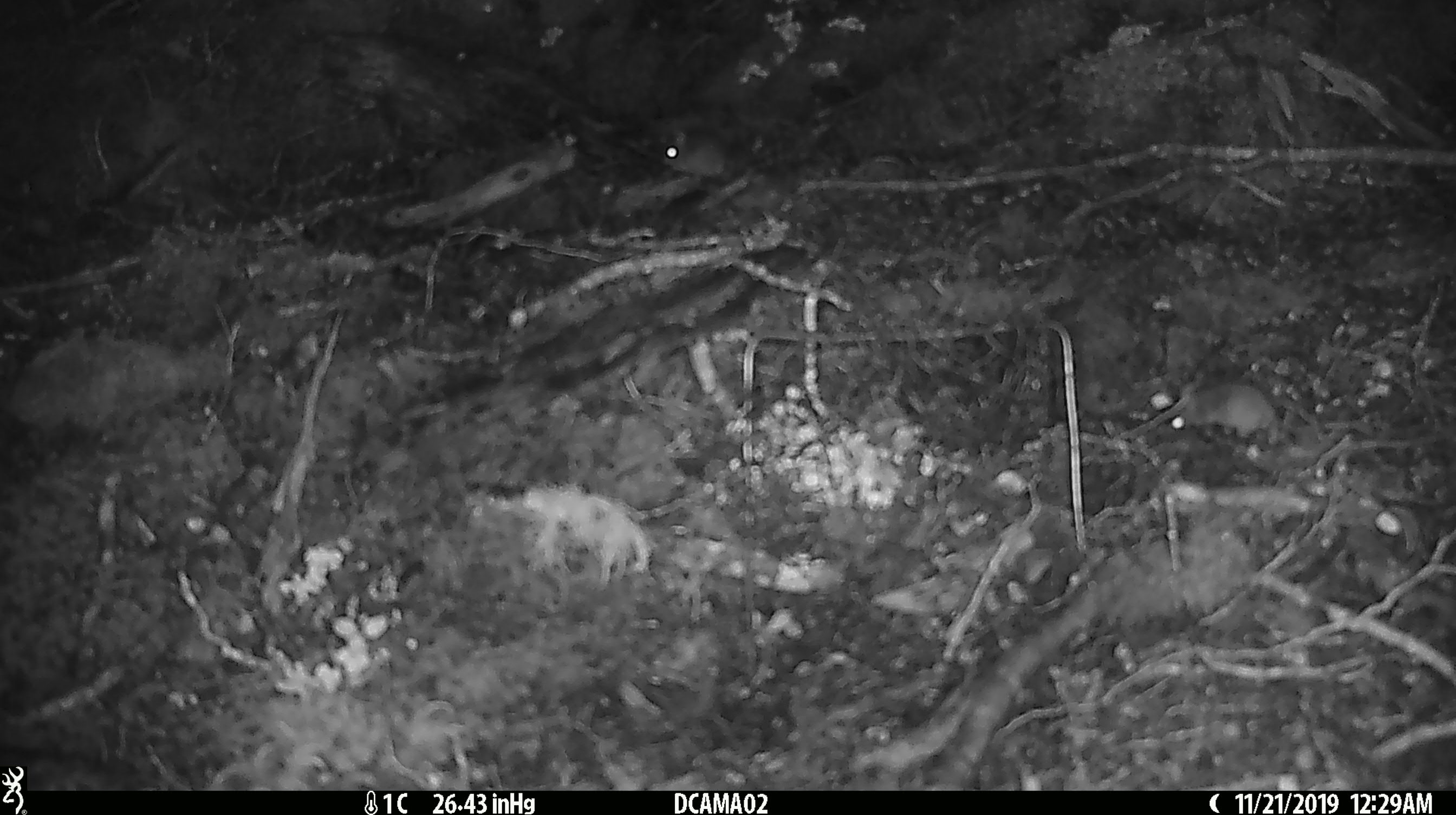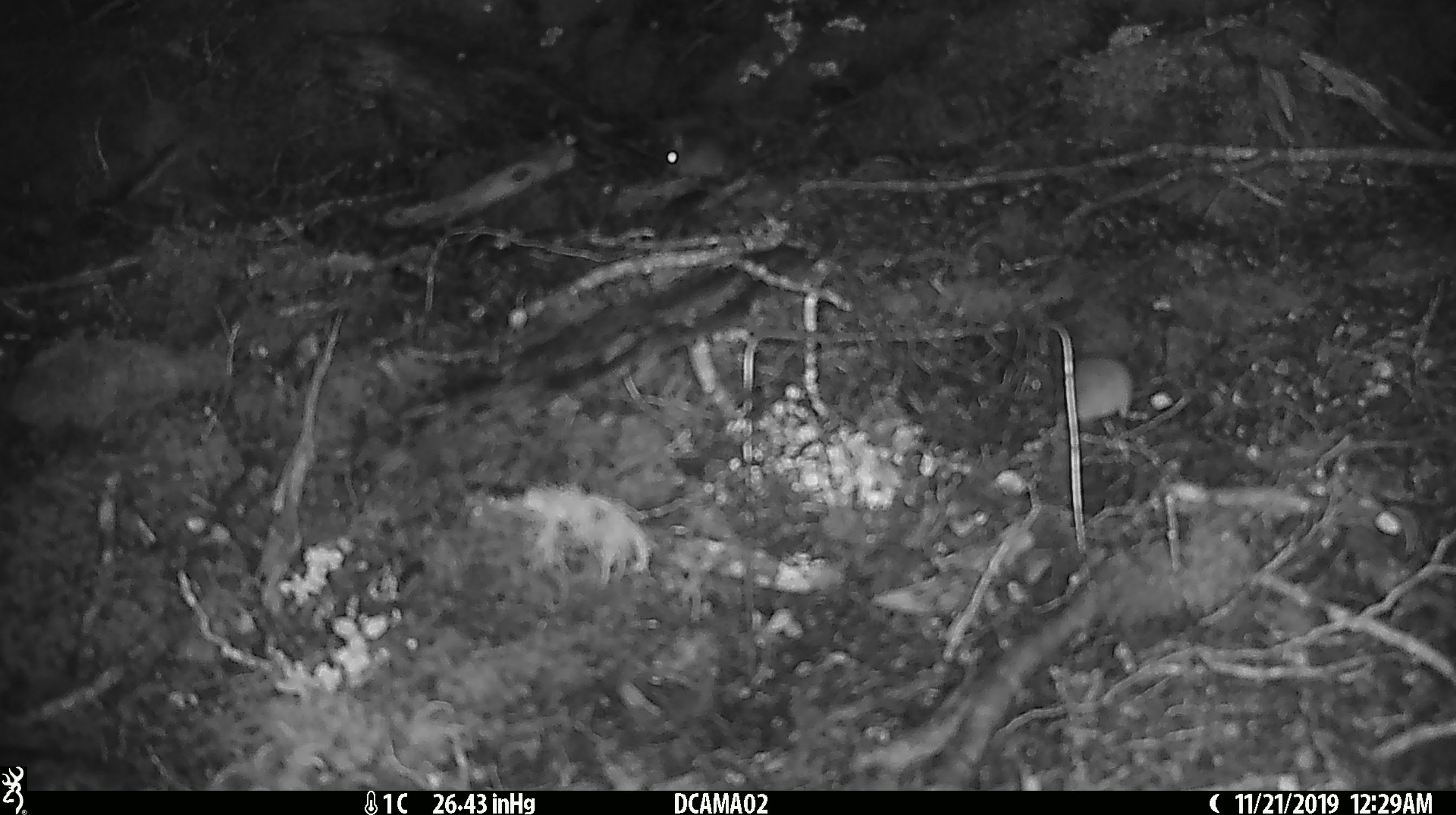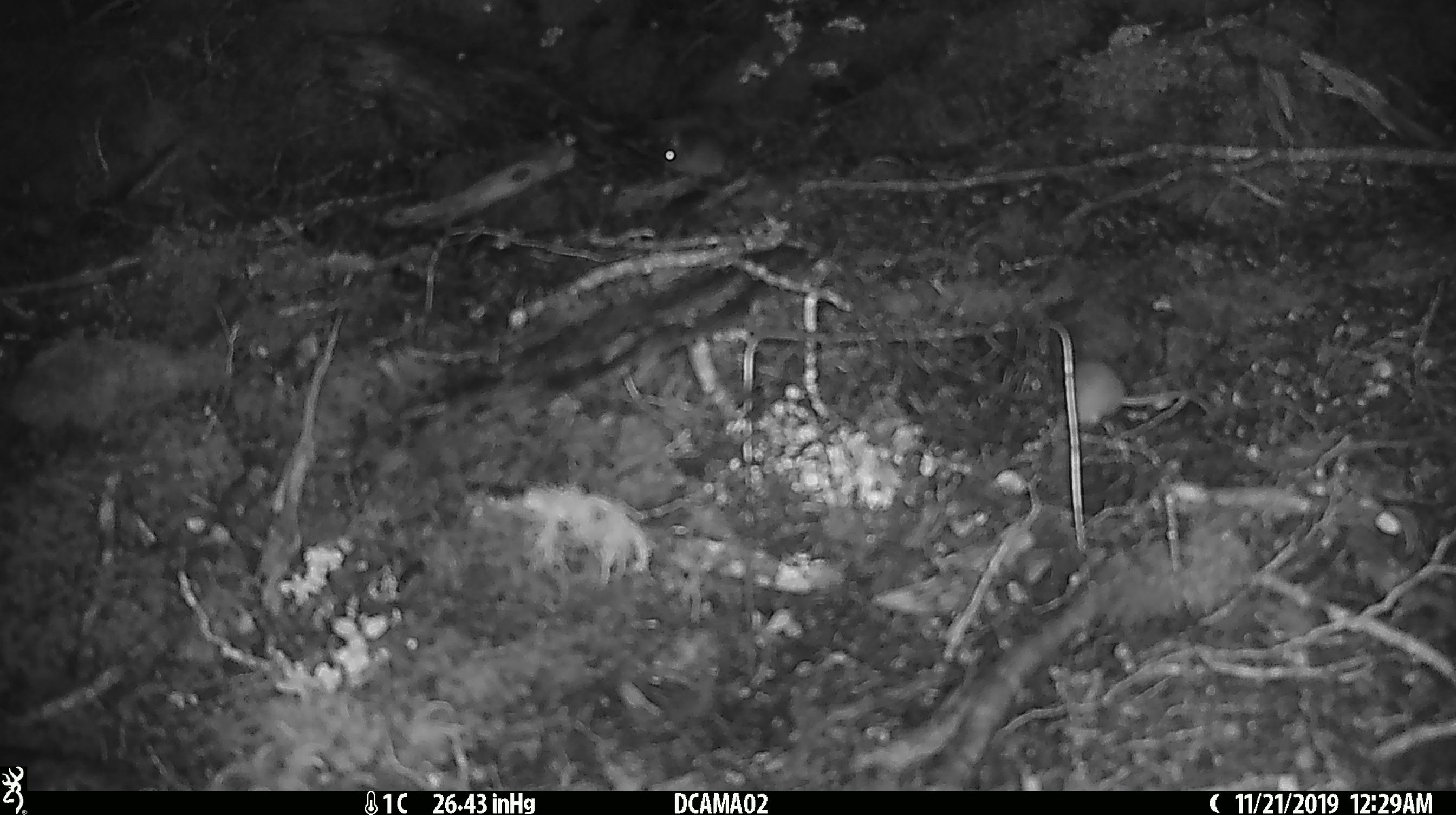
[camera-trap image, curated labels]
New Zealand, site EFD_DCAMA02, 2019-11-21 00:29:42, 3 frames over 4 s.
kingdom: Animalia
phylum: Chordata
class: Mammalia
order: Rodentia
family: Muridae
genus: Mus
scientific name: Mus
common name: mouse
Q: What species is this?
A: Mouse (Mus).